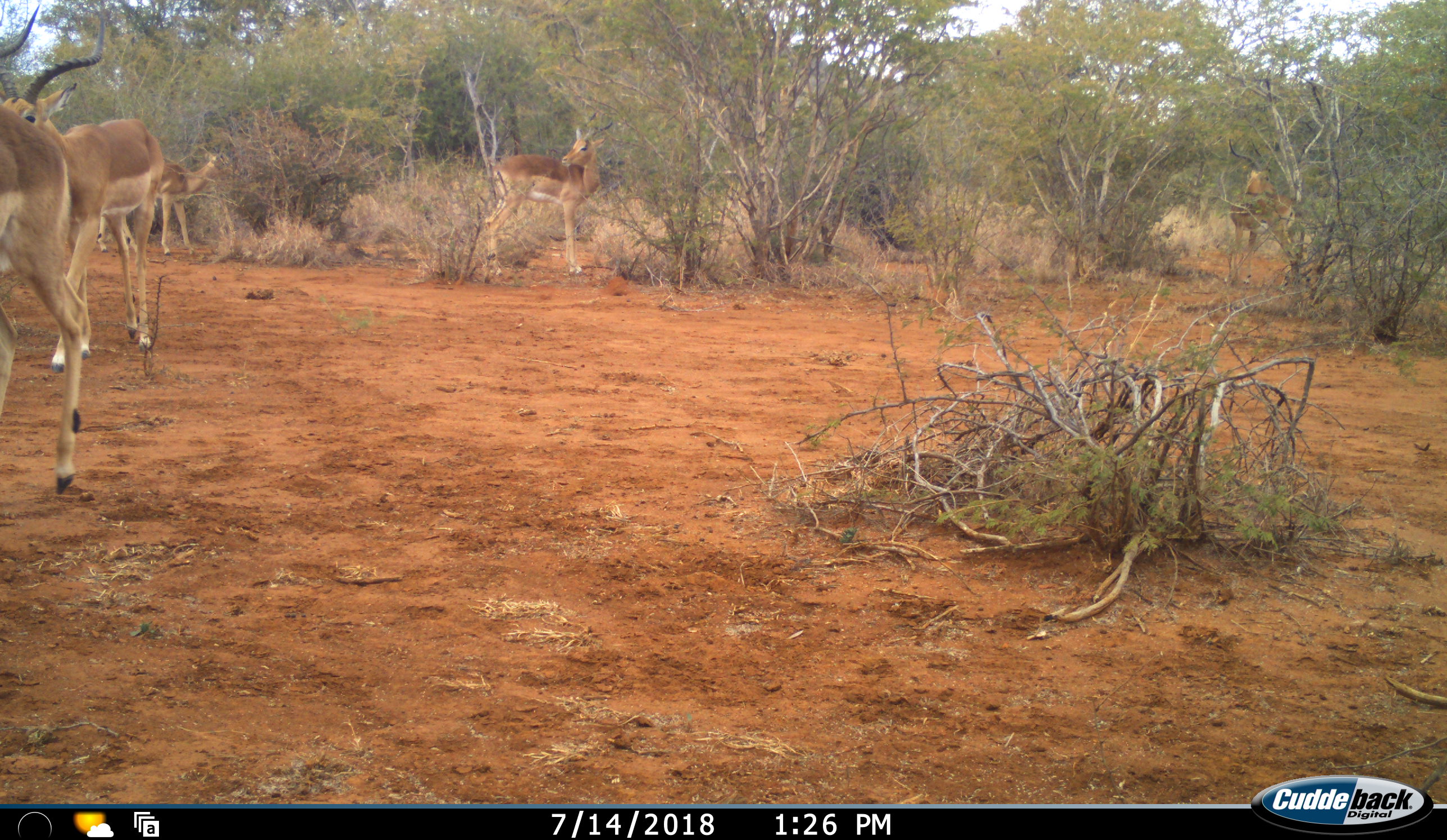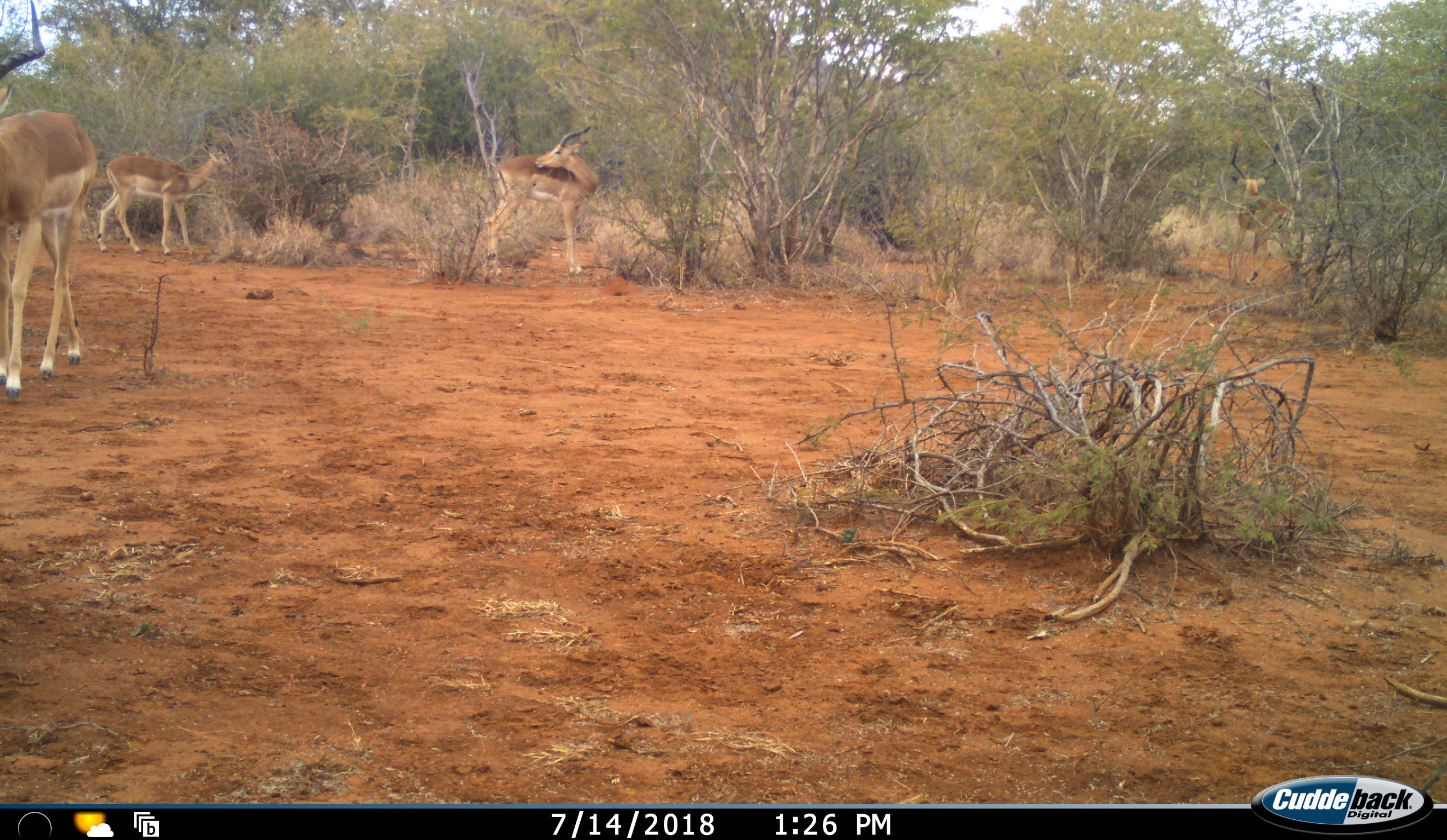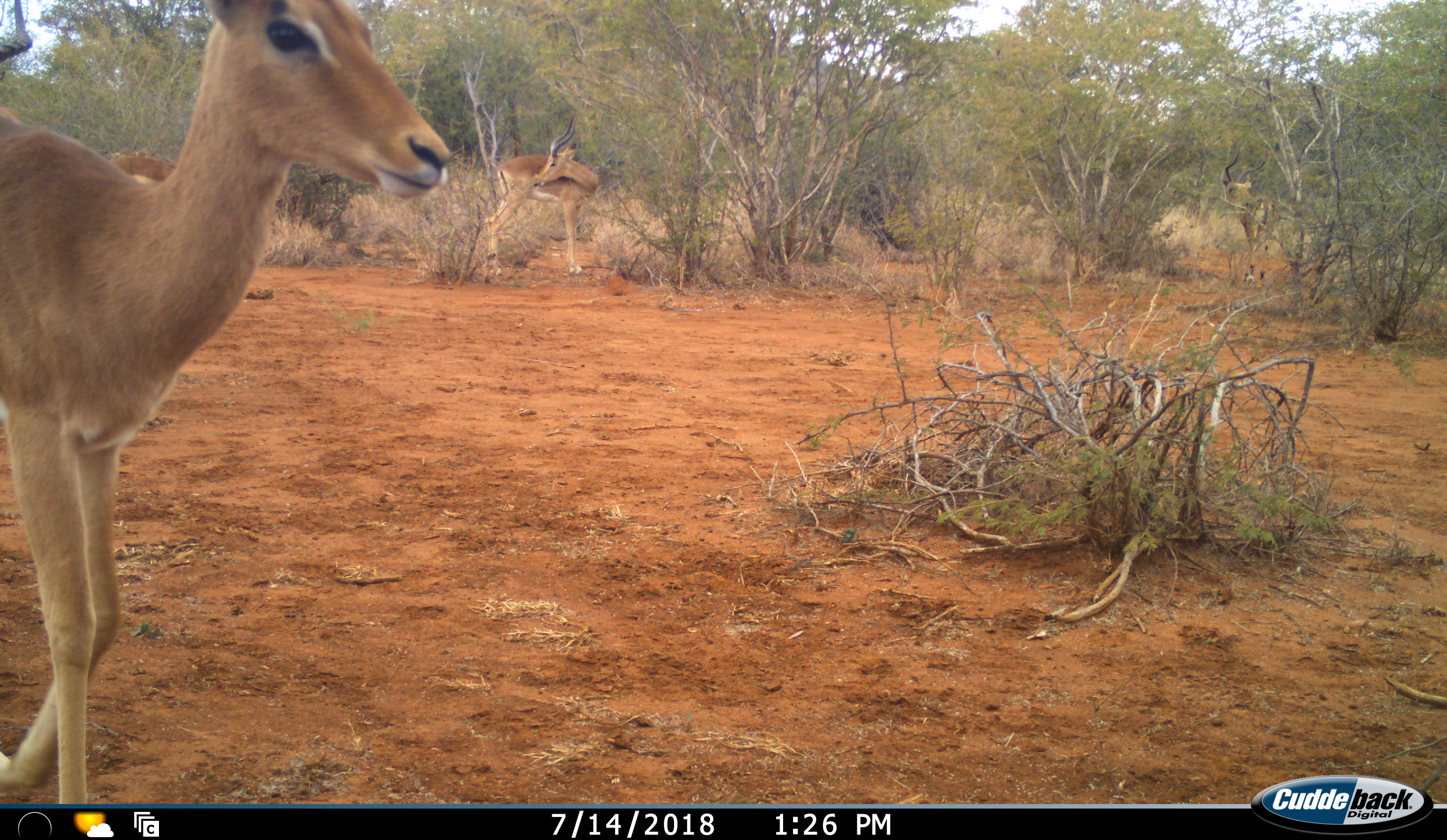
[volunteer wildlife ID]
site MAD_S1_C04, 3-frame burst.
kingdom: Animalia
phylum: Chordata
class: Mammalia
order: Artiodactyla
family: Bovidae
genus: Aepyceros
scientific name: Aepyceros melampus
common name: impala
Impala (Aepyceros melampus), count 5. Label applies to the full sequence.